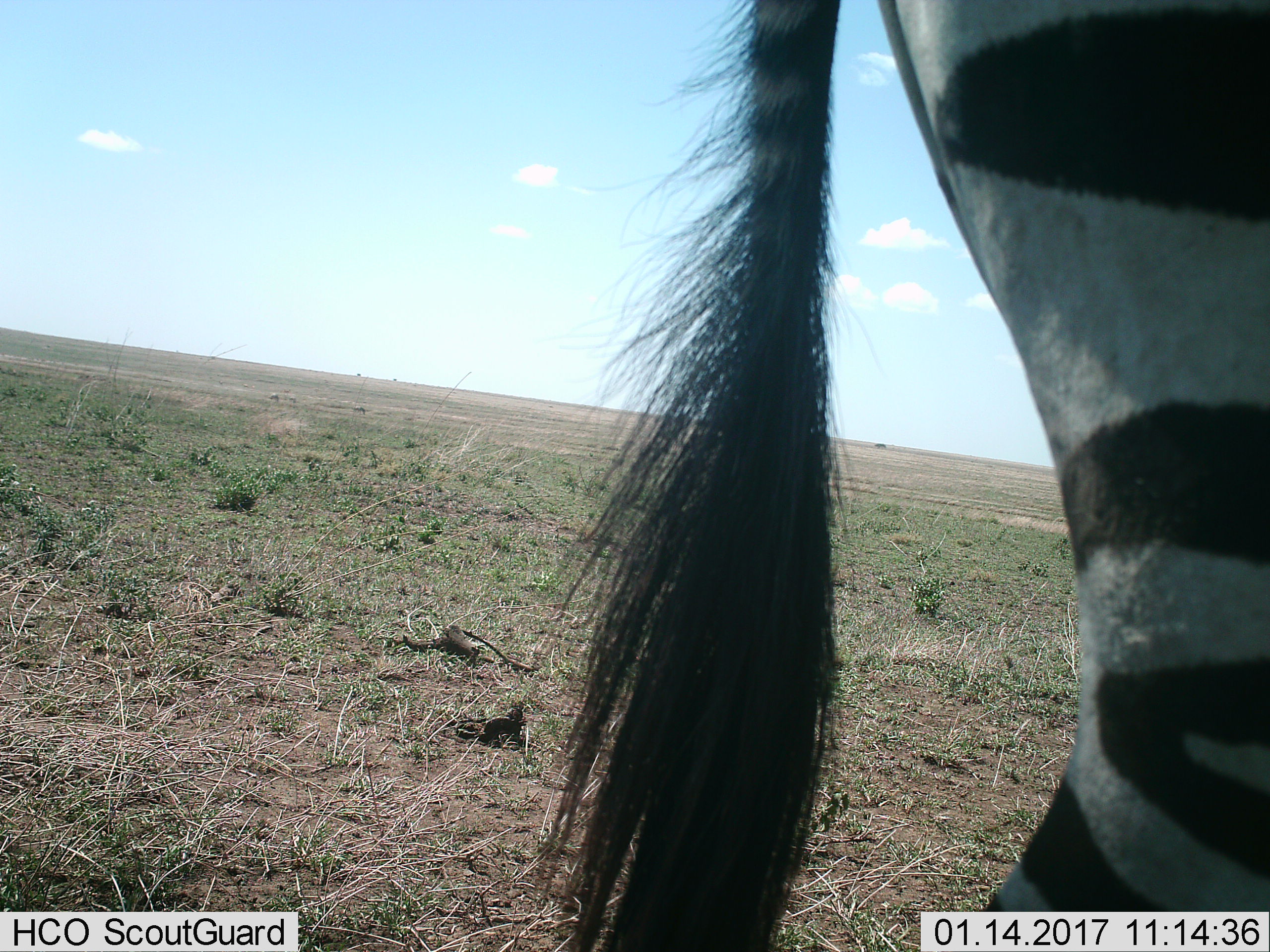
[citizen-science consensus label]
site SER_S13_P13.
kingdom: Animalia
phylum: Chordata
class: Mammalia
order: Perissodactyla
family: Equidae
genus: Equus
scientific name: Equus quagga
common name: plains zebra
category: zebraplains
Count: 1.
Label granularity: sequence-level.